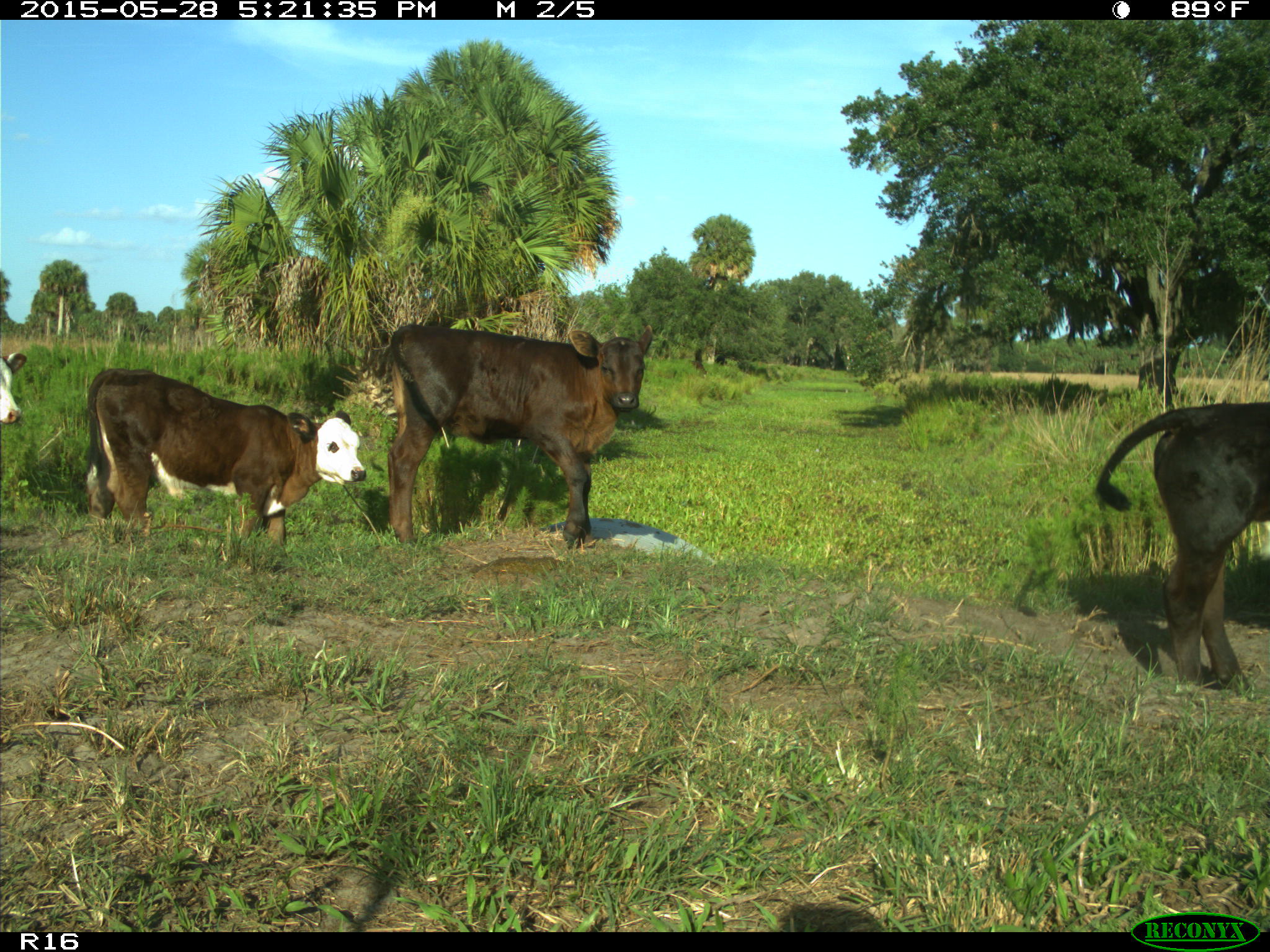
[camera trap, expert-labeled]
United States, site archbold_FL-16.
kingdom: Animalia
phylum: Chordata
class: Mammalia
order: Artiodactyla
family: Bovidae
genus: Bos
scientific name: Bos taurus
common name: domestic cow